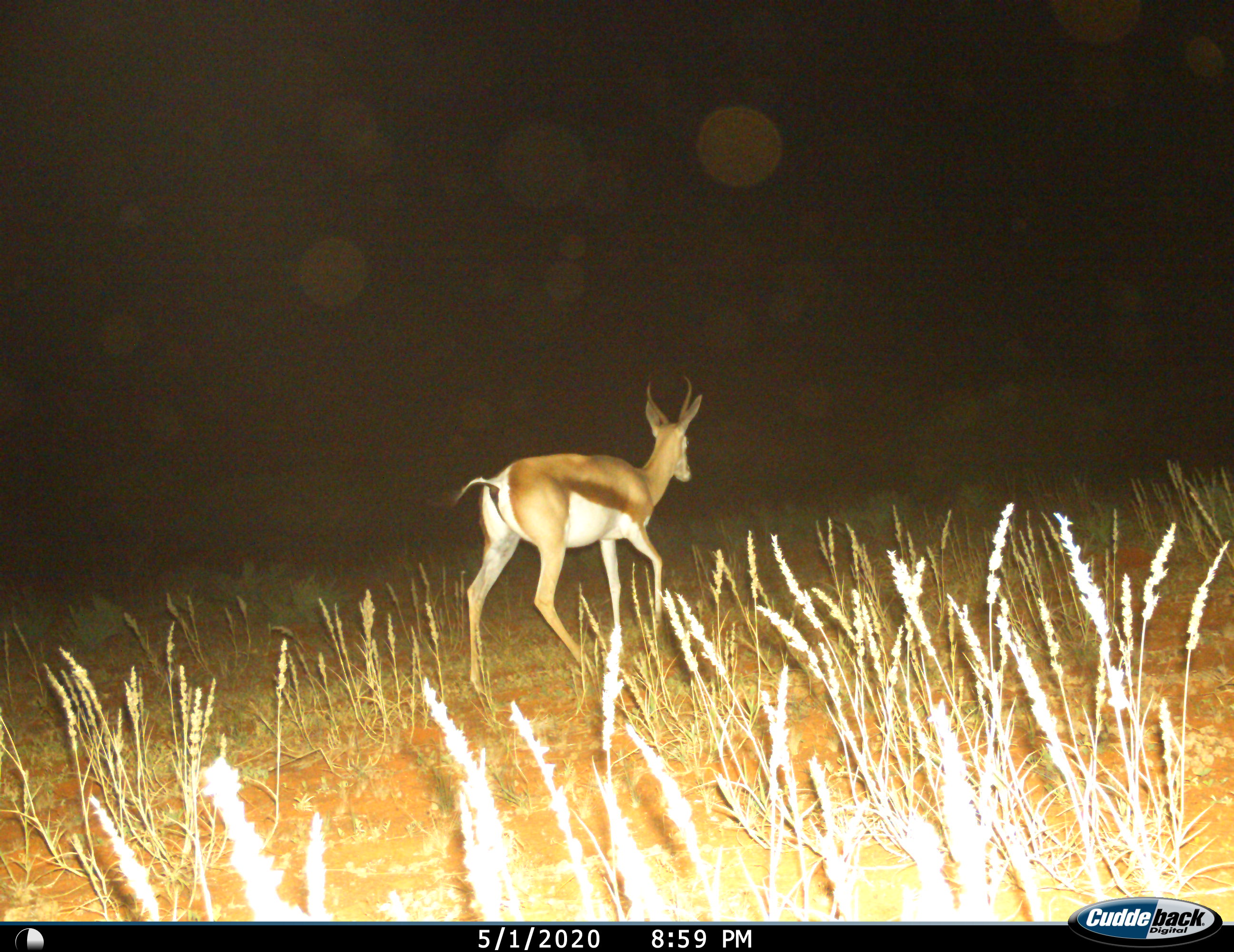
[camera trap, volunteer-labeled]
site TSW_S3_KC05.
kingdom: Animalia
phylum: Chordata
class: Mammalia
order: Artiodactyla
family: Bovidae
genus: Antidorcas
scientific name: Antidorcas marsupialis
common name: springbok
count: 1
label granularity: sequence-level